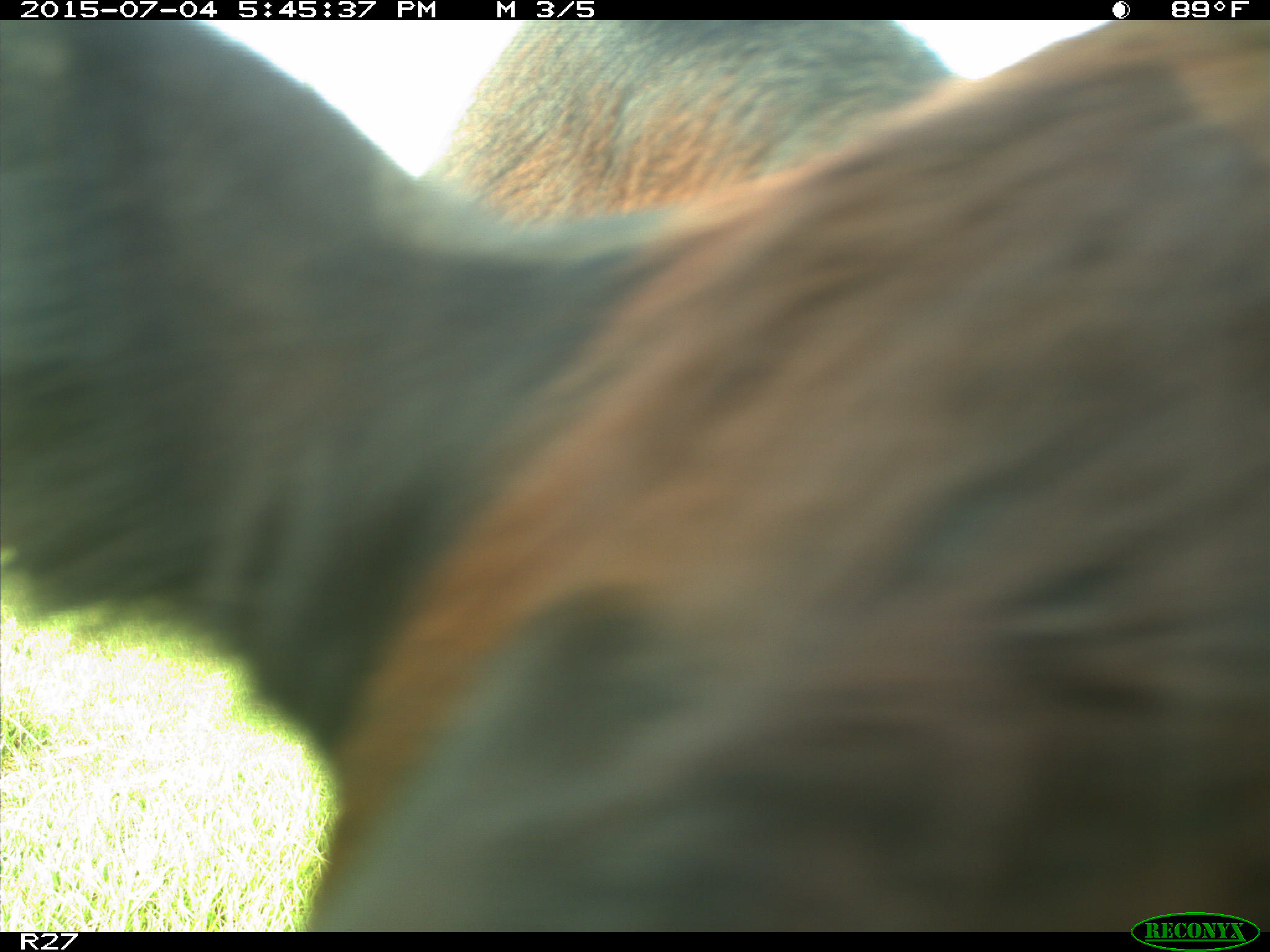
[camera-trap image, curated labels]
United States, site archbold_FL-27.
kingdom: Animalia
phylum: Chordata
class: Mammalia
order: Artiodactyla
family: Bovidae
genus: Bos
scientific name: Bos taurus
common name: domestic cow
Bos taurus (domestic cow).